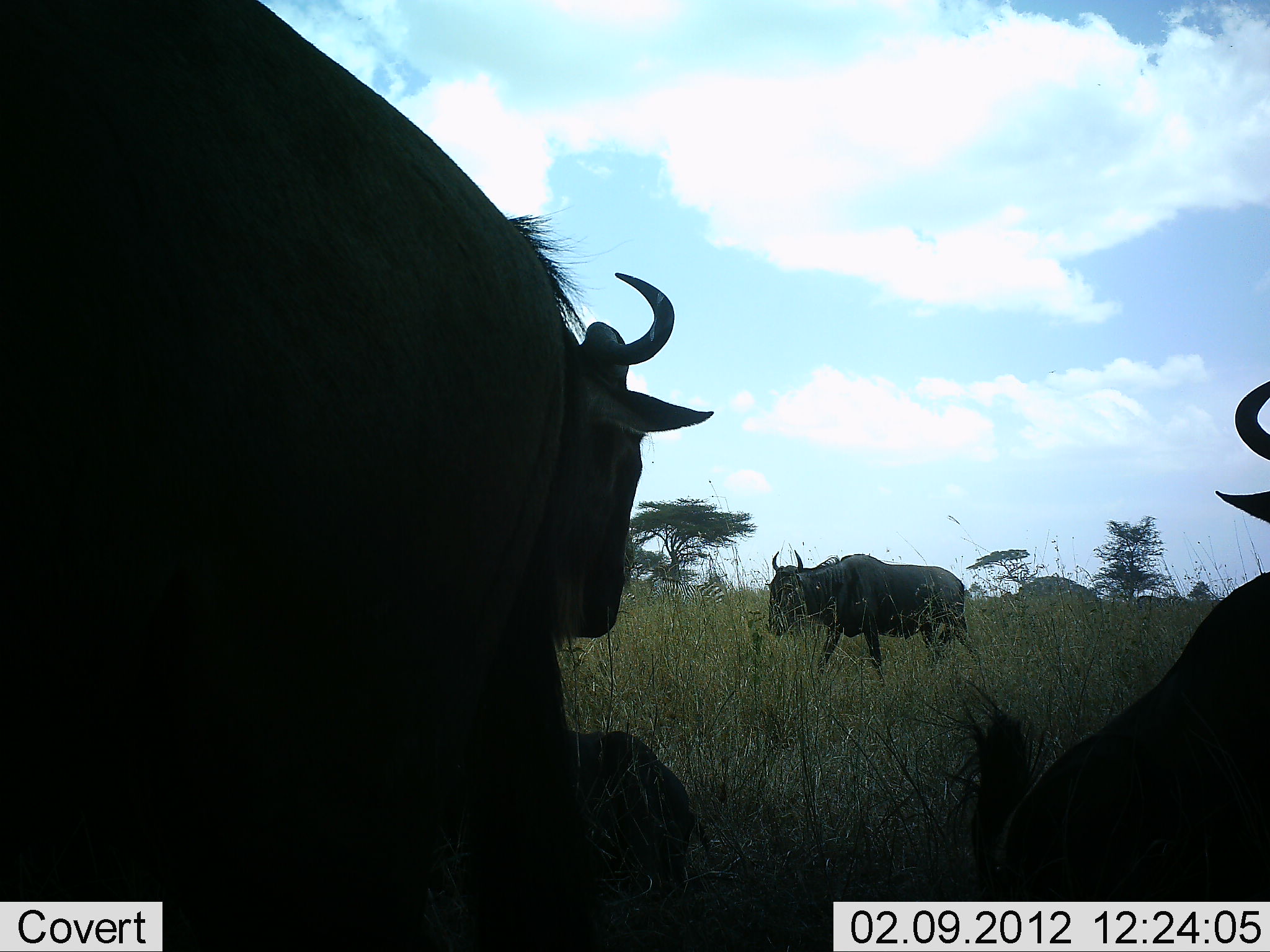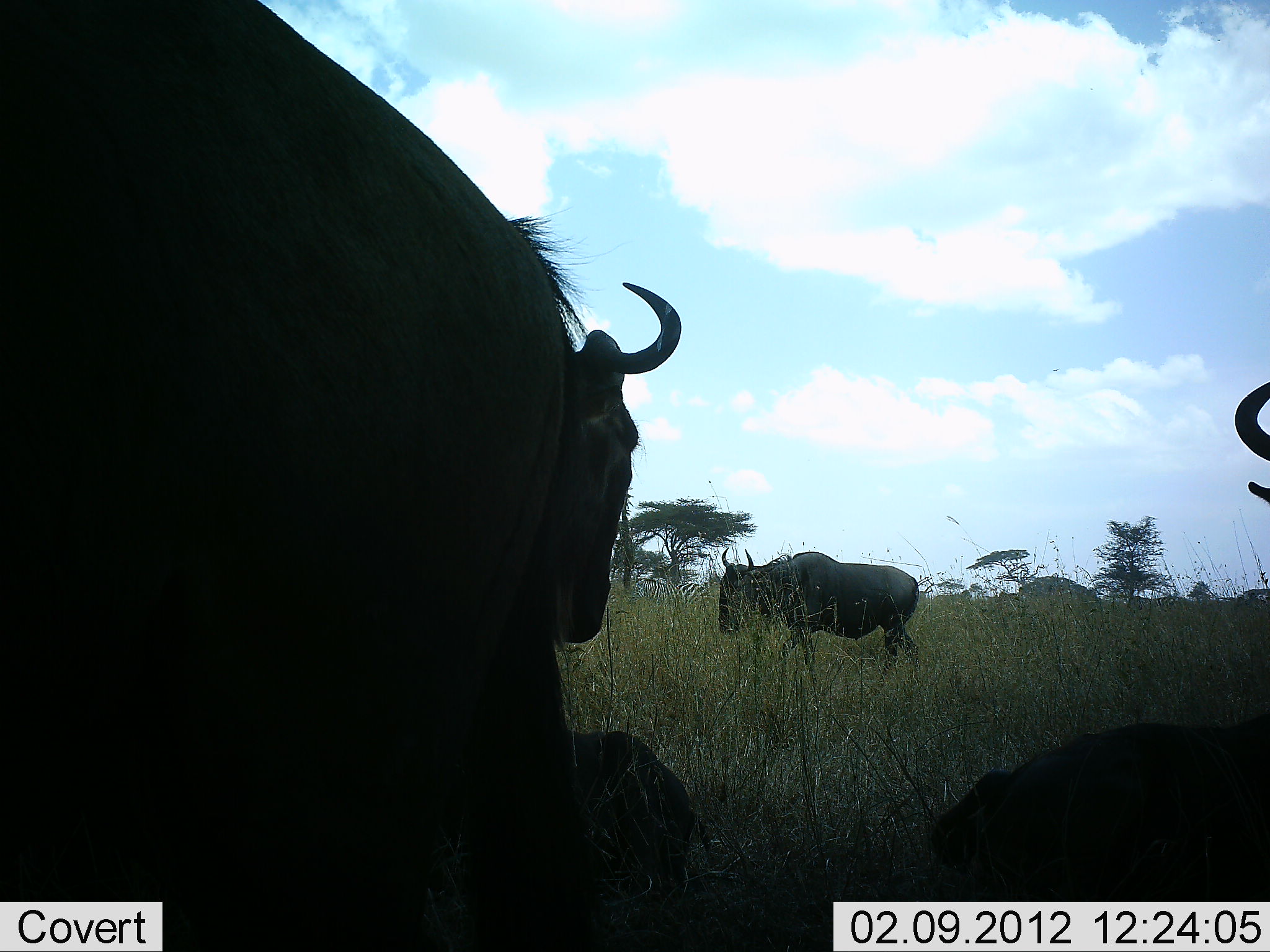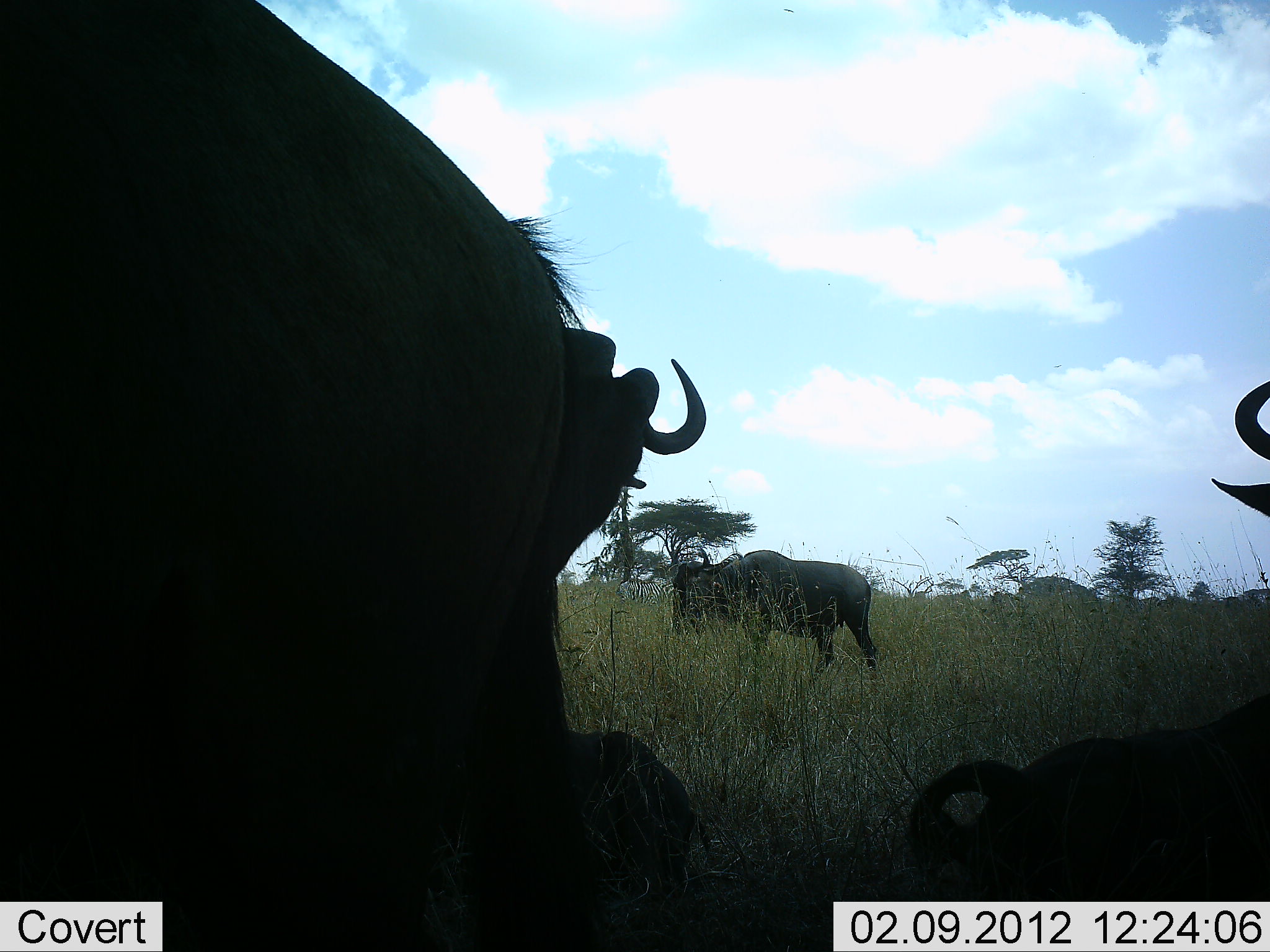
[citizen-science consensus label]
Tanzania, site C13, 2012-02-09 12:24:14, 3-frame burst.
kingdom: Animalia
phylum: Chordata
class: Mammalia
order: Artiodactyla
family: Bovidae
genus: Connochaetes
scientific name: Connochaetes taurinus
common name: blue wildebeest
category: wildebeest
Wildebeest (blue wildebeest) (Connochaetes taurinus), count 4. Behavior (volunteer vote fractions): standing 100%, resting 69%, moving 50%, interacting 0%. Young present (vote fraction): 6%. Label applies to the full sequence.